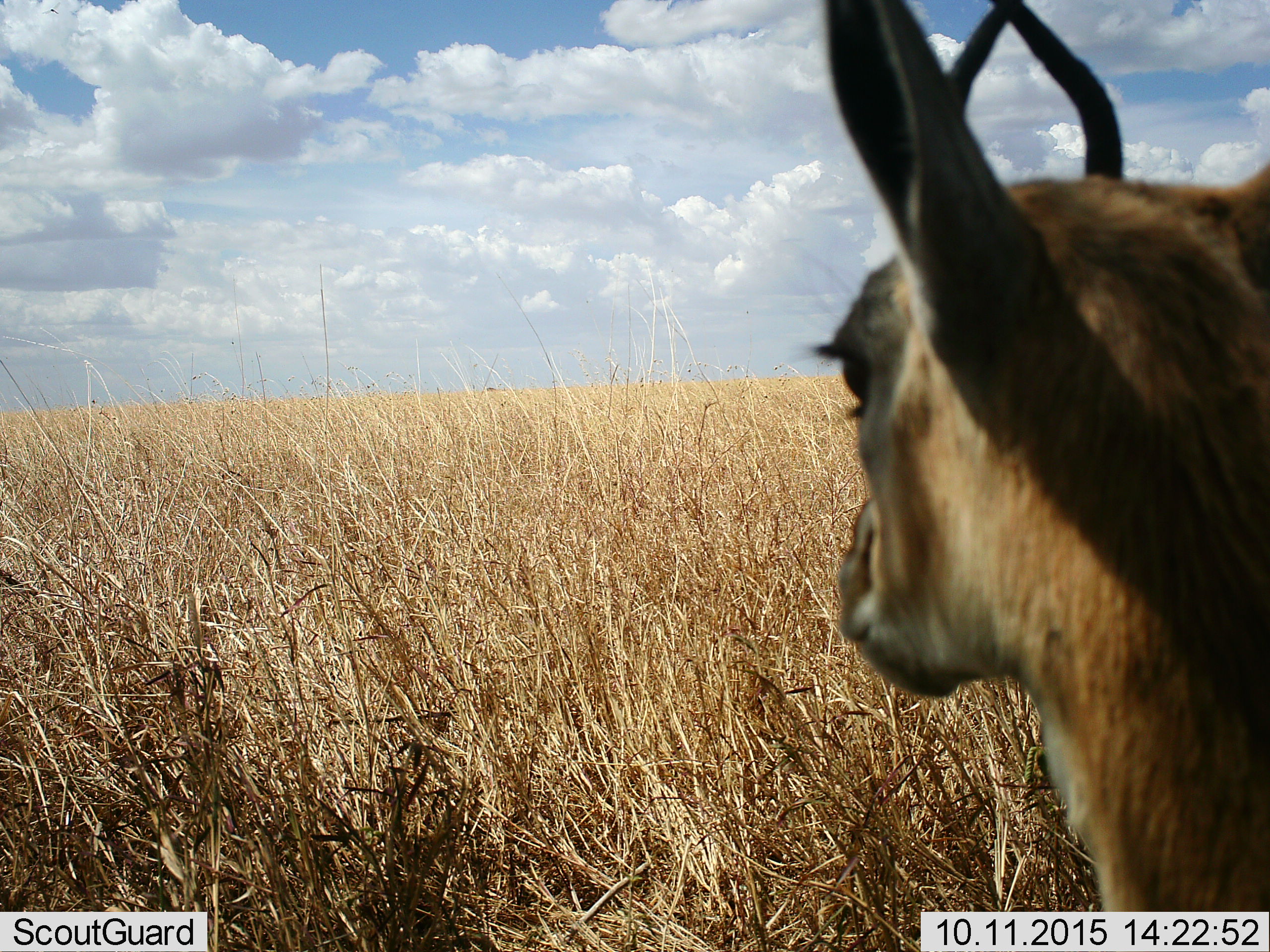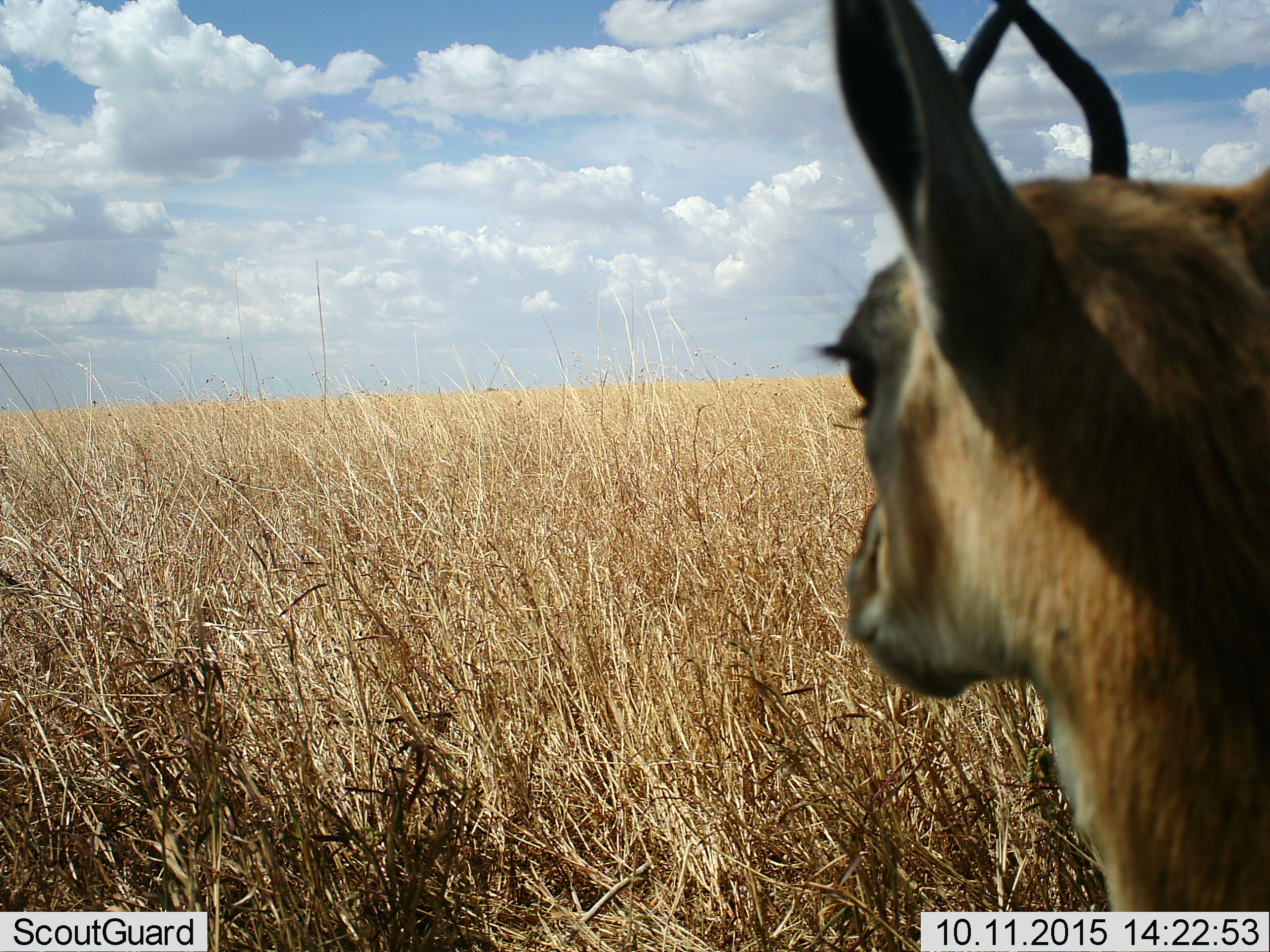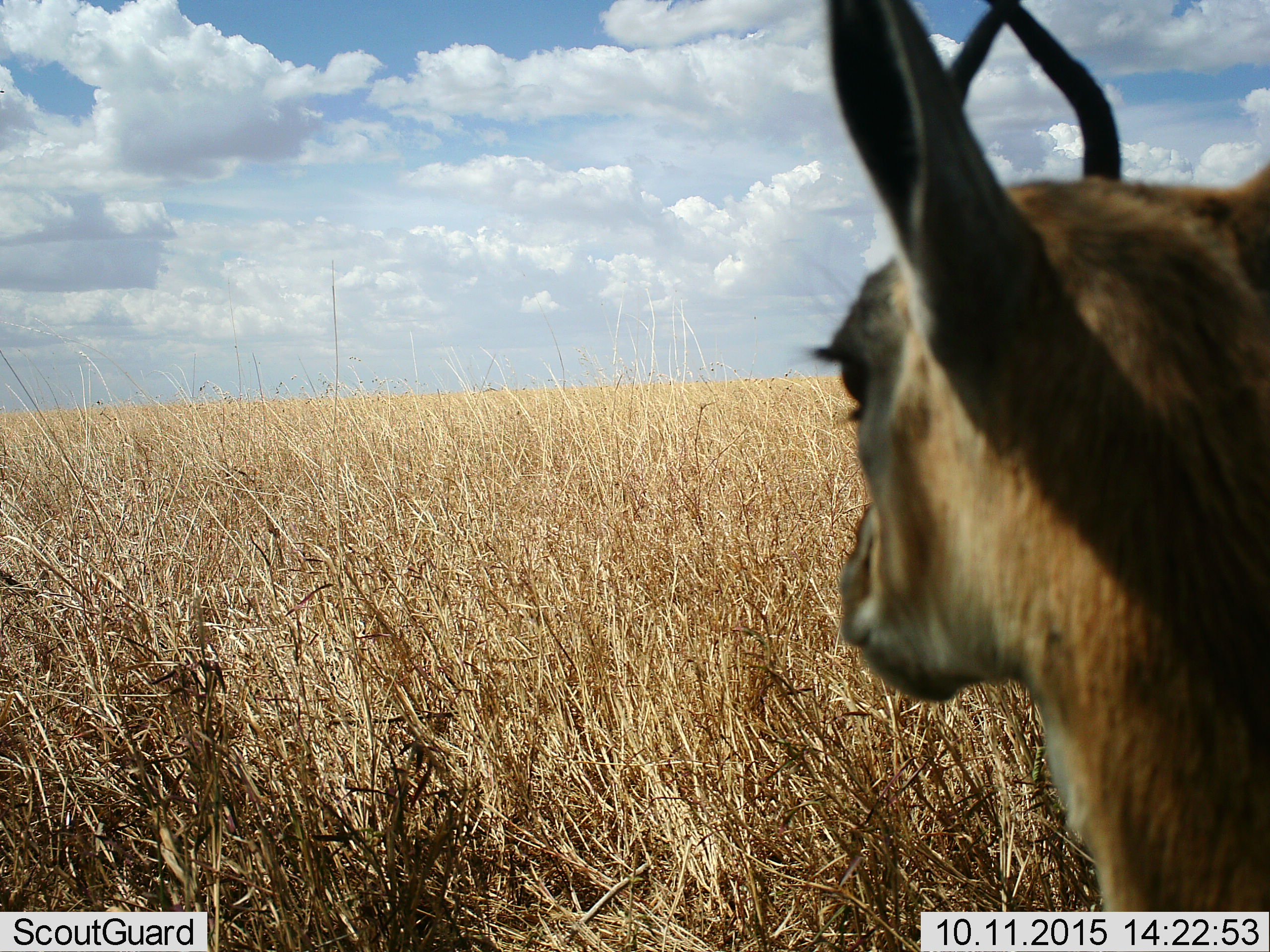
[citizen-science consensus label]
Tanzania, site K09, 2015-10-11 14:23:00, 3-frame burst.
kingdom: Animalia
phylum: Chordata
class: Mammalia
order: Artiodactyla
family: Bovidae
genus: Eudorcas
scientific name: Eudorcas thomsonii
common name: thomson's gazelle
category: gazellethomsons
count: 1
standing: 100%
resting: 0%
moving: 12%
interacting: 0%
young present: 0%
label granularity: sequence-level